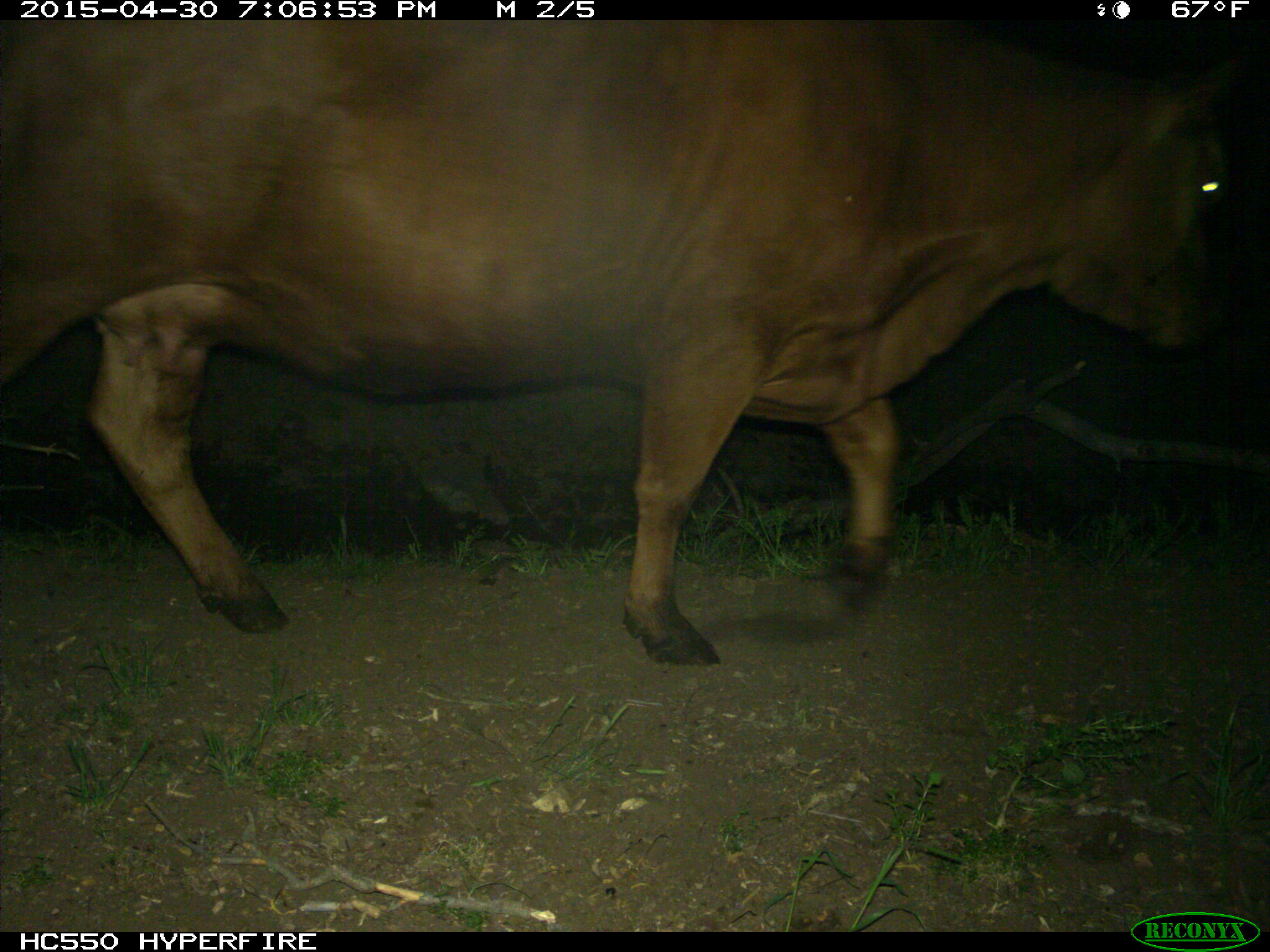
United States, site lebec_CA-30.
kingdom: Animalia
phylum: Chordata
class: Mammalia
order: Artiodactyla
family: Bovidae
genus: Bos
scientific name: Bos taurus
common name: domestic cow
Bos taurus (domestic cow).